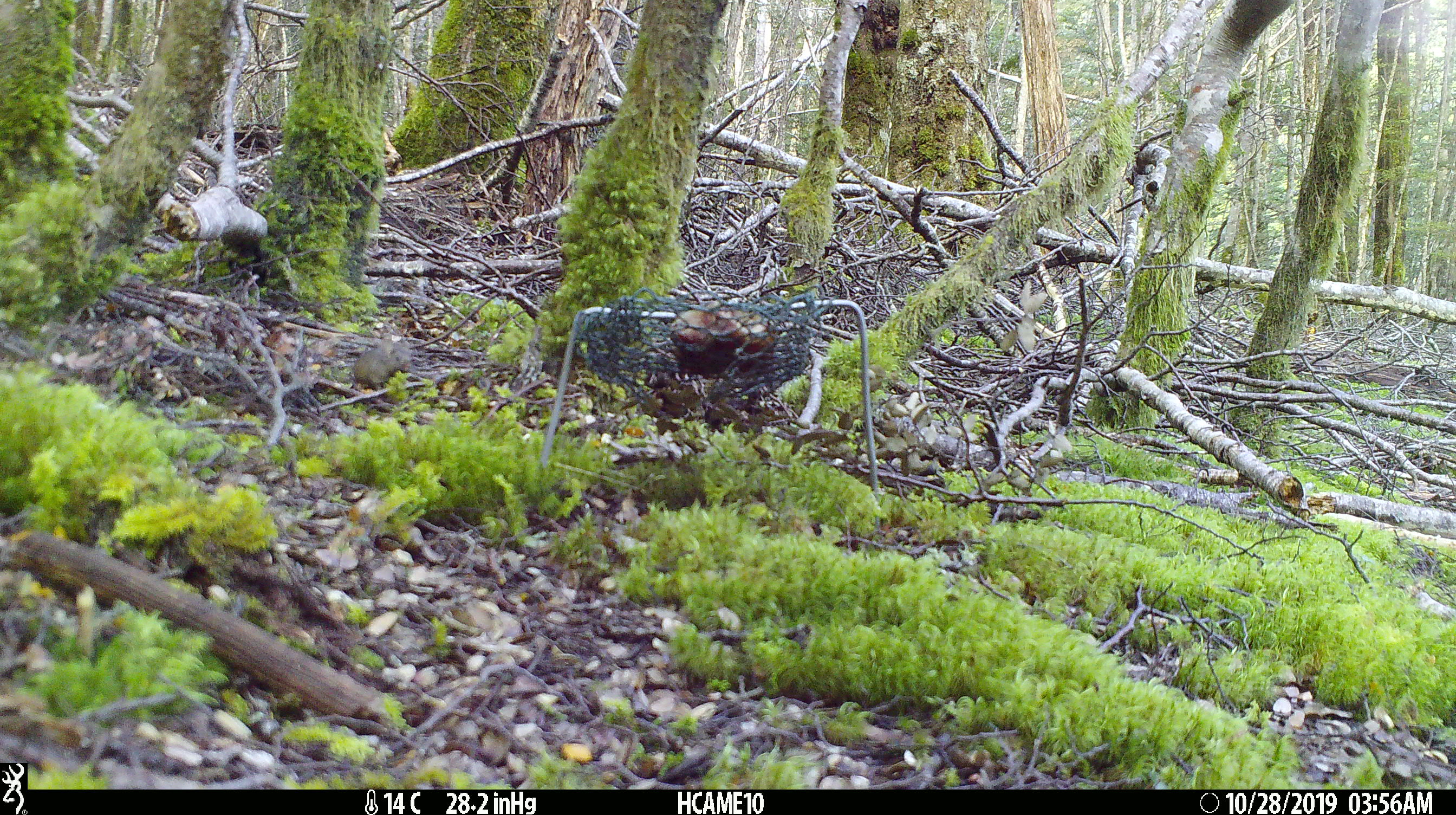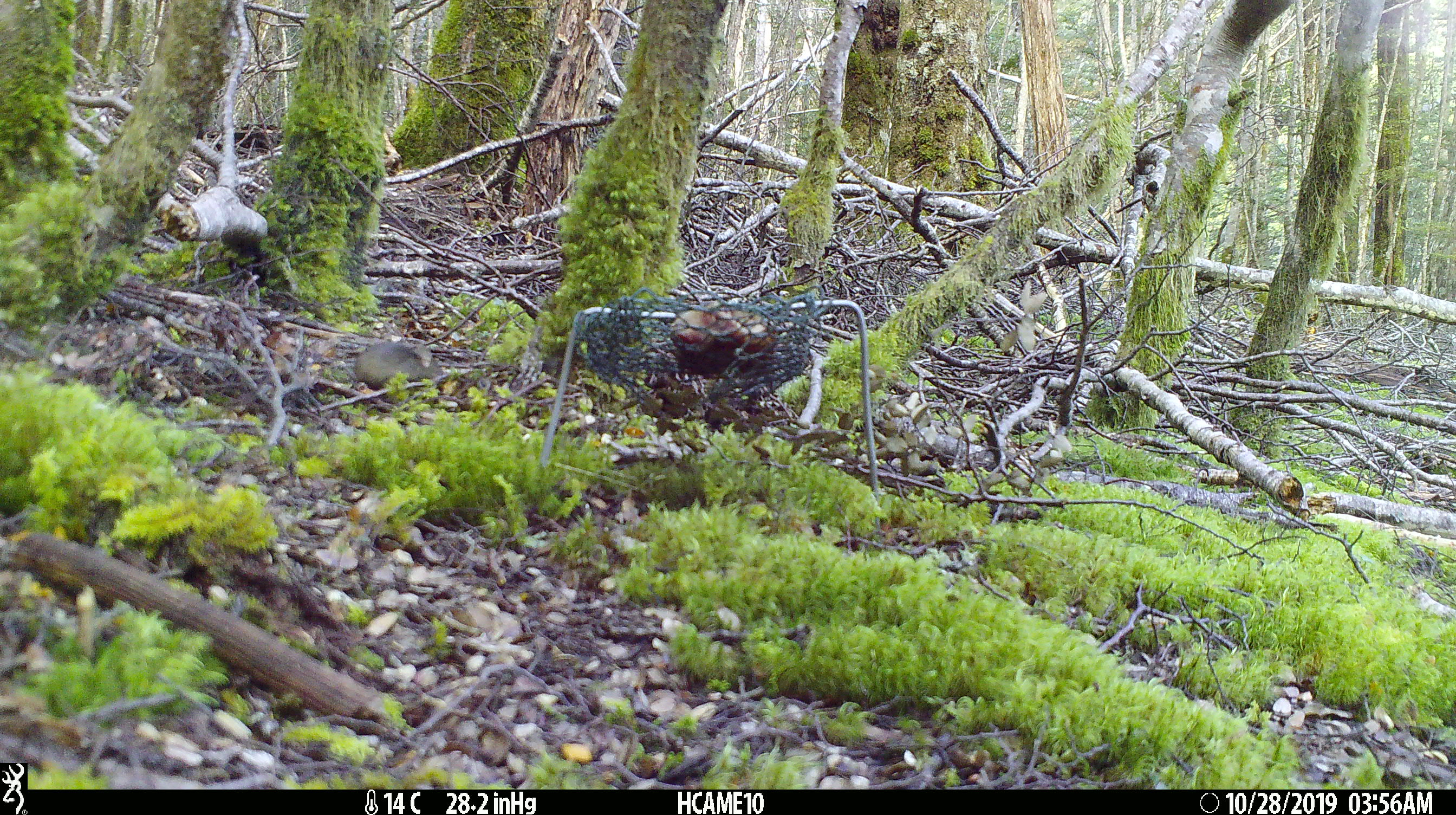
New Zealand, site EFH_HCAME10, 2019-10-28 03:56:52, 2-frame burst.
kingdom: Animalia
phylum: Chordata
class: Mammalia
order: Rodentia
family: Muridae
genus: Mus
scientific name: Mus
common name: mouse